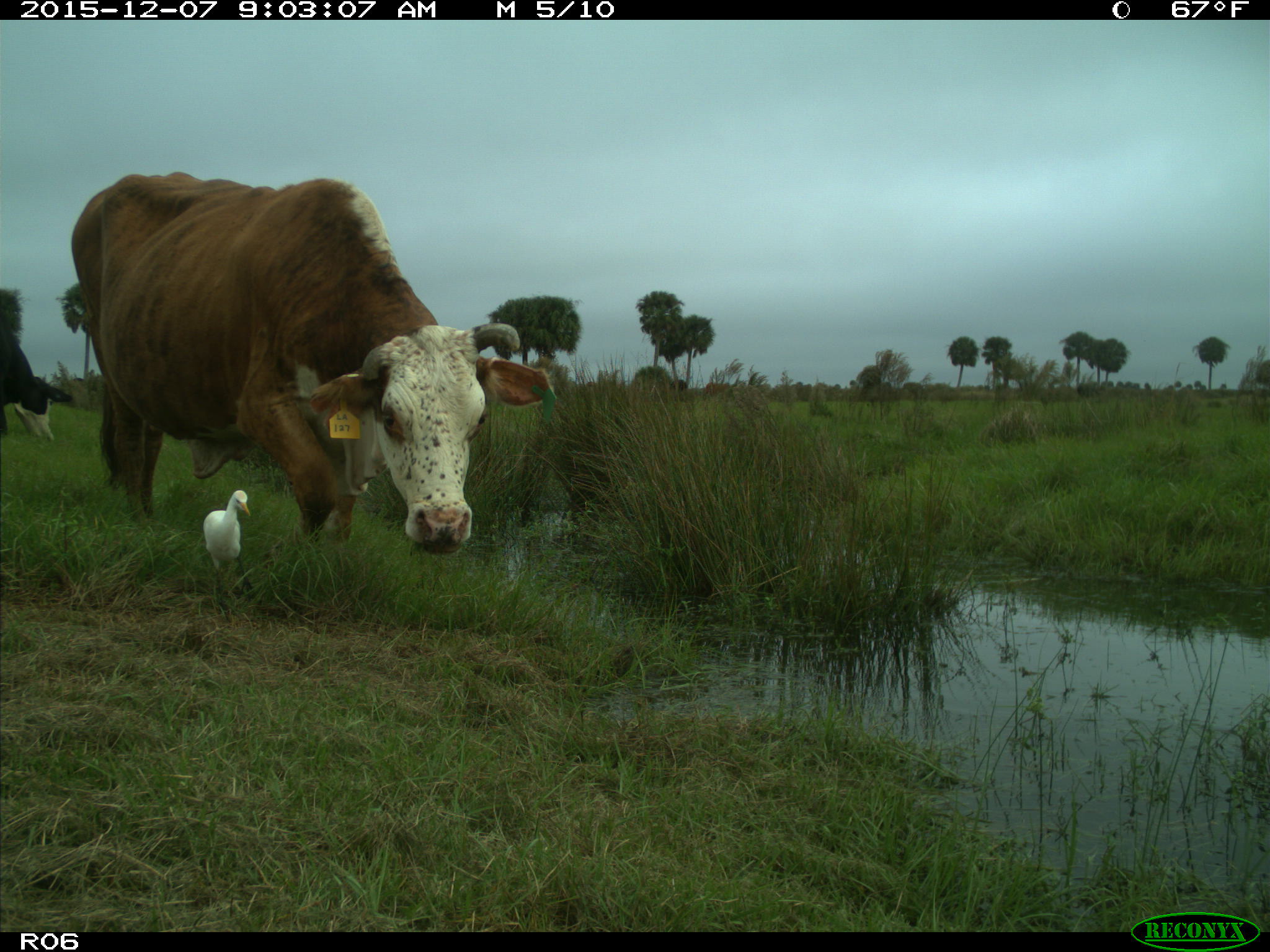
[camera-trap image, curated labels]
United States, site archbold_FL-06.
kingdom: Animalia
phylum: Chordata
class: Mammalia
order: Artiodactyla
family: Bovidae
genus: Bos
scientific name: Bos taurus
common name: domestic cow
Bos taurus (domestic cow).